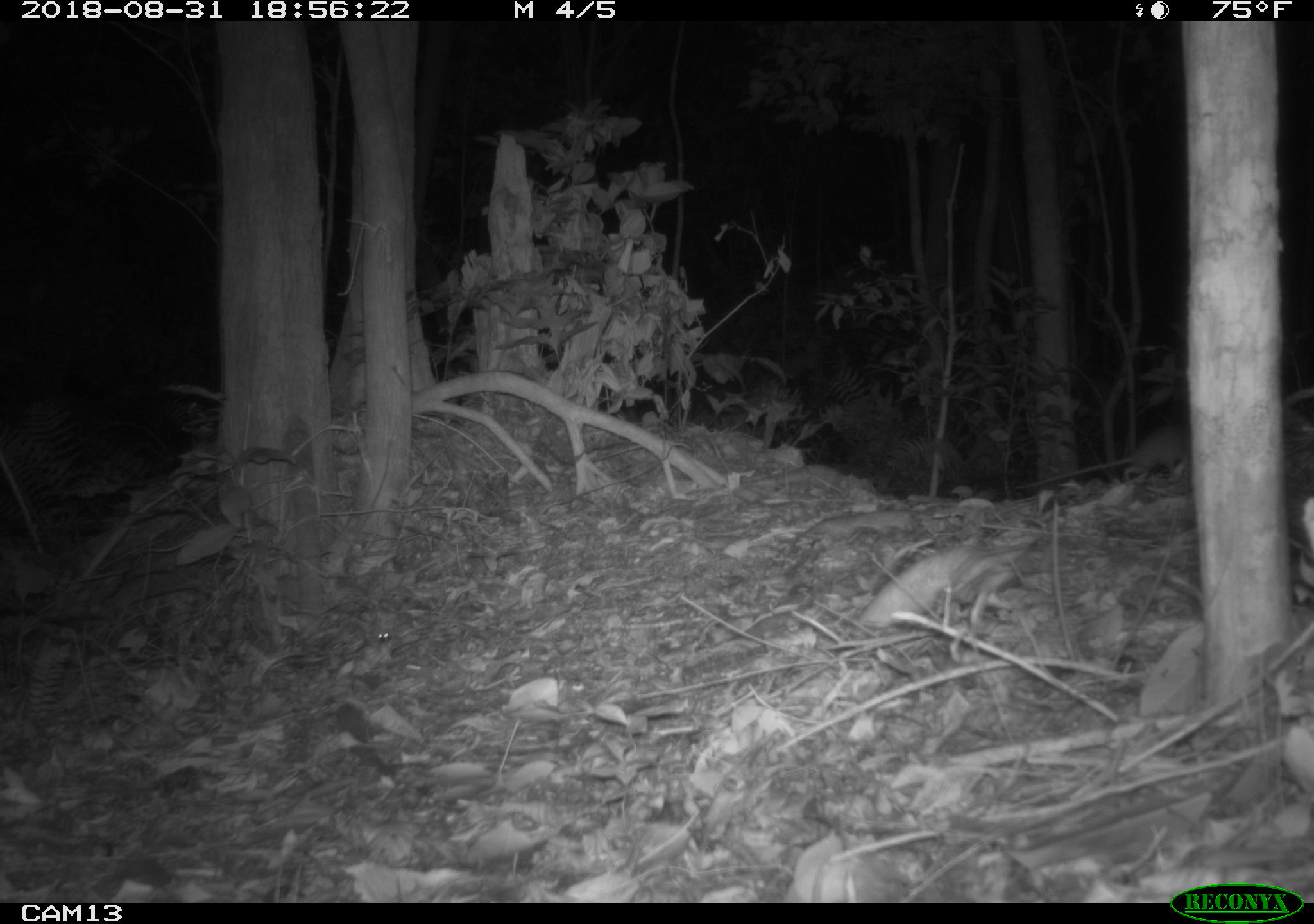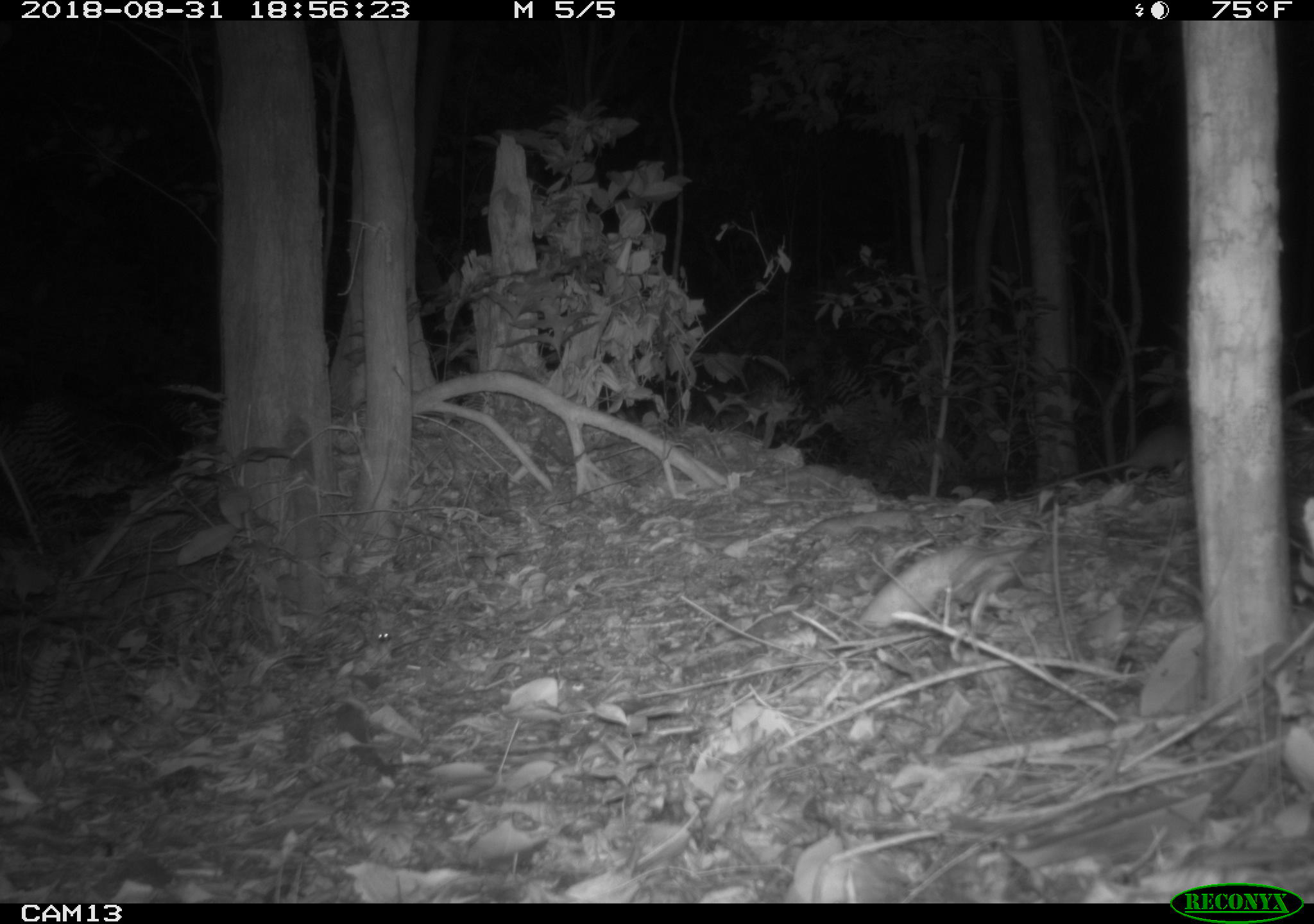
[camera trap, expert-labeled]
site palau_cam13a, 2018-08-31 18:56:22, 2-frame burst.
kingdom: Animalia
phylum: Chordata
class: Mammalia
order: Rodentia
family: Muridae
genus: Rattus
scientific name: Rattus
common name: rat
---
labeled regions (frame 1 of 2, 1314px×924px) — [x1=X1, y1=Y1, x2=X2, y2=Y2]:
rat: [x1=1011, y1=415, x2=1193, y2=495]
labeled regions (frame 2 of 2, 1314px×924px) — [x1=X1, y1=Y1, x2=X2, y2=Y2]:
rat: [x1=1023, y1=407, x2=1196, y2=511]